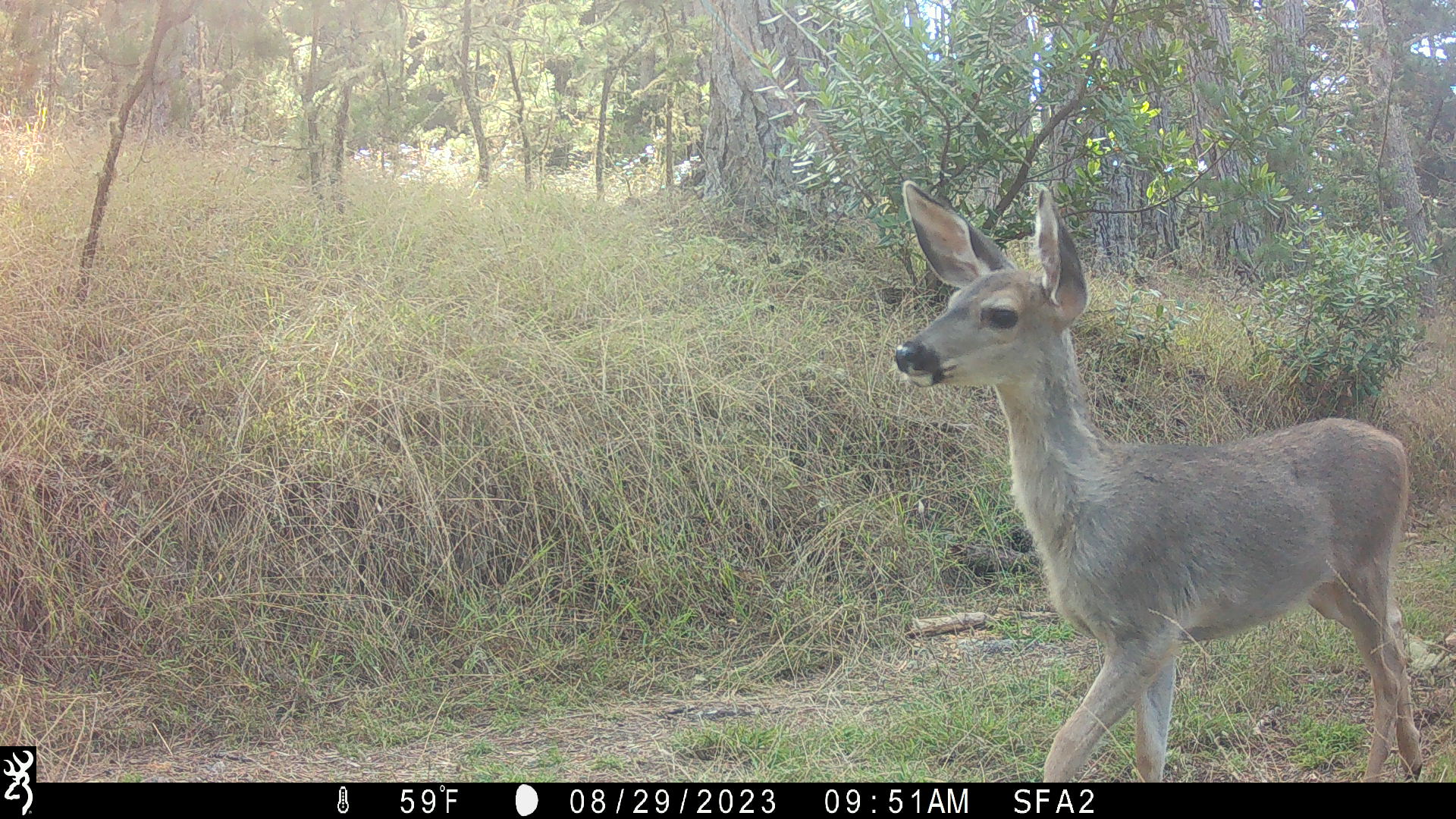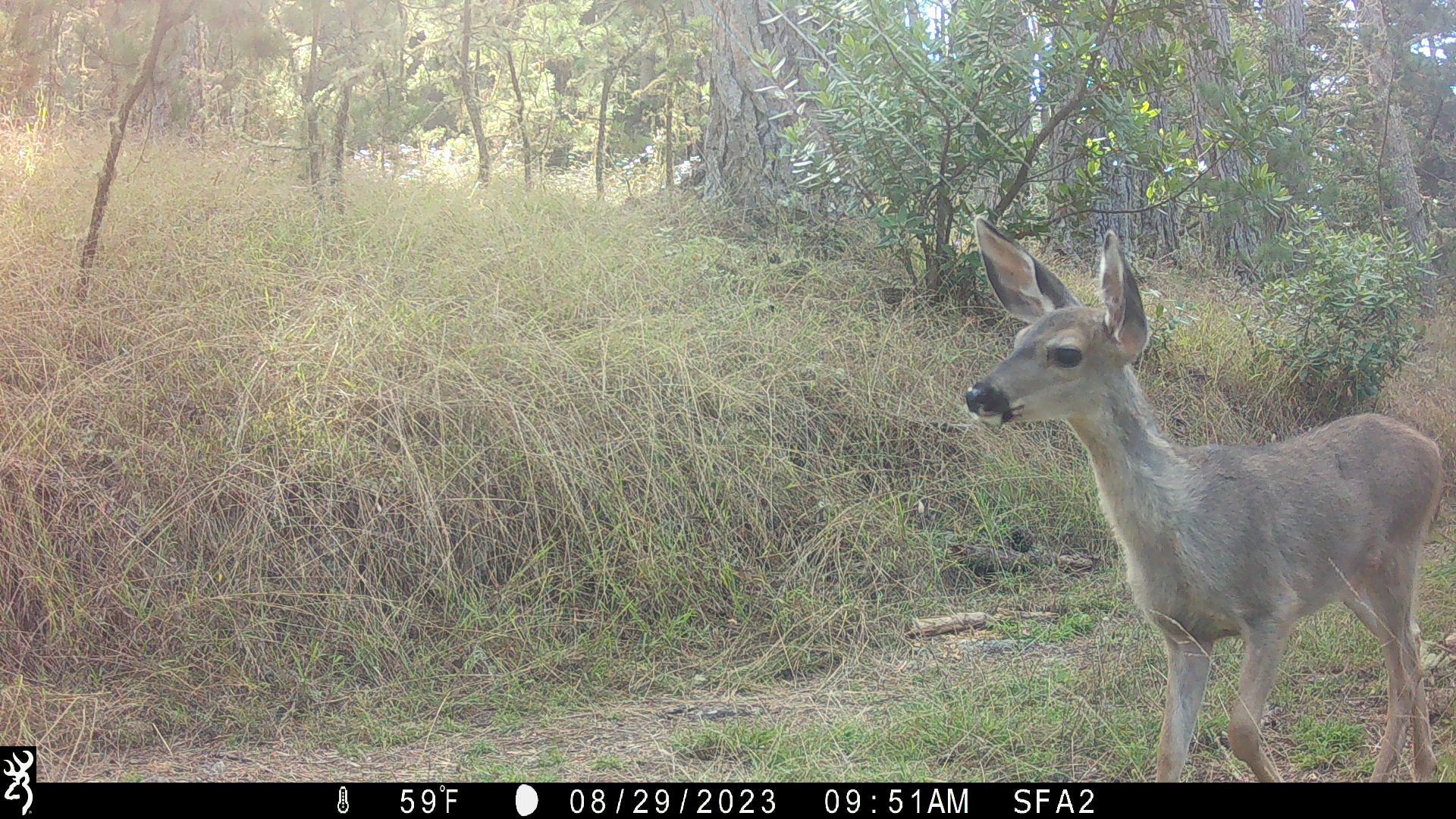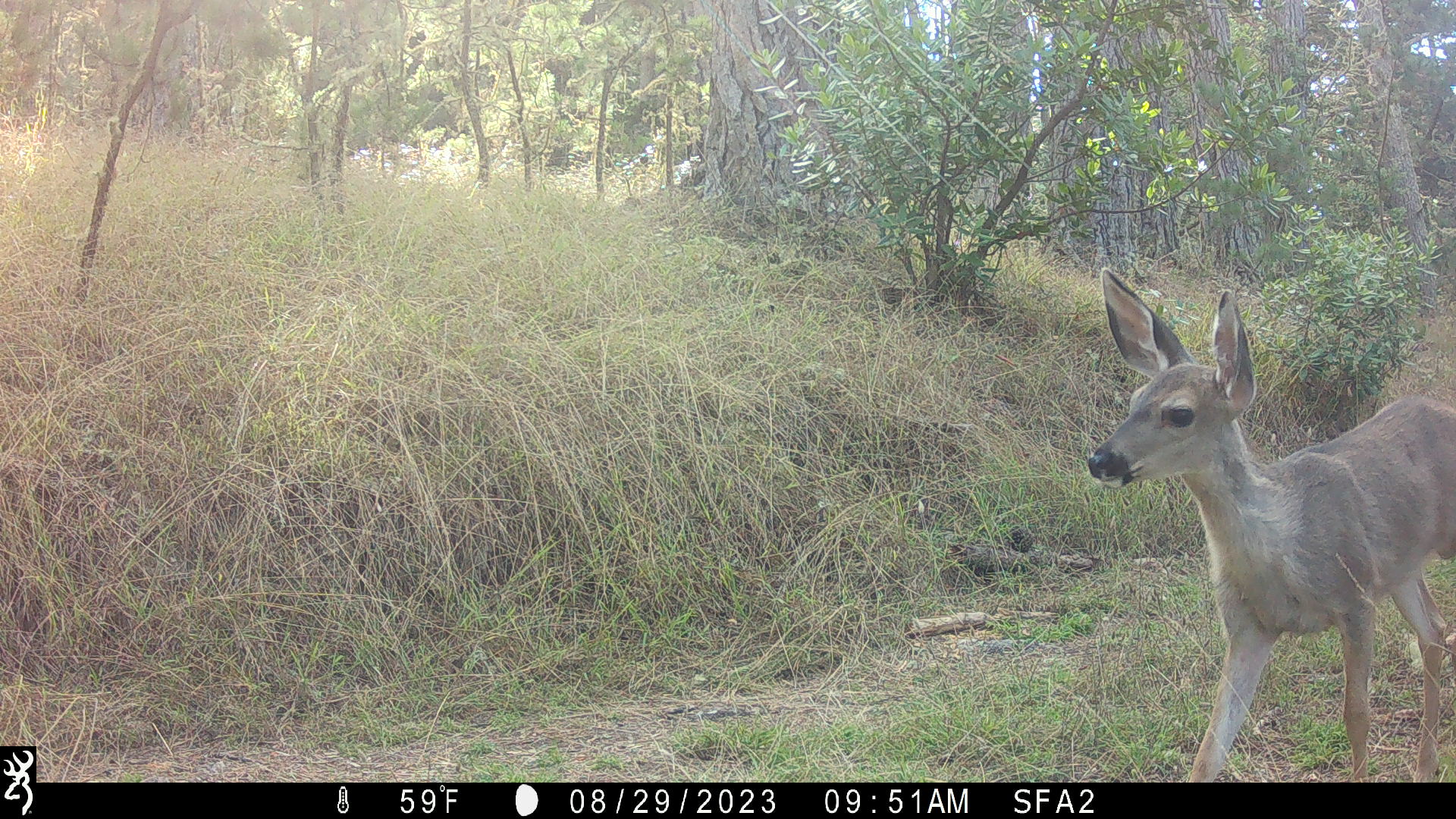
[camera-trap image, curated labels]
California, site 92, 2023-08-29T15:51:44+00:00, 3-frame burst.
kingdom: Animalia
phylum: Chordata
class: Mammalia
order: Artiodactyla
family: Cervidae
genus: Odocoileus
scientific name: Odocoileus hemionus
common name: mule deer